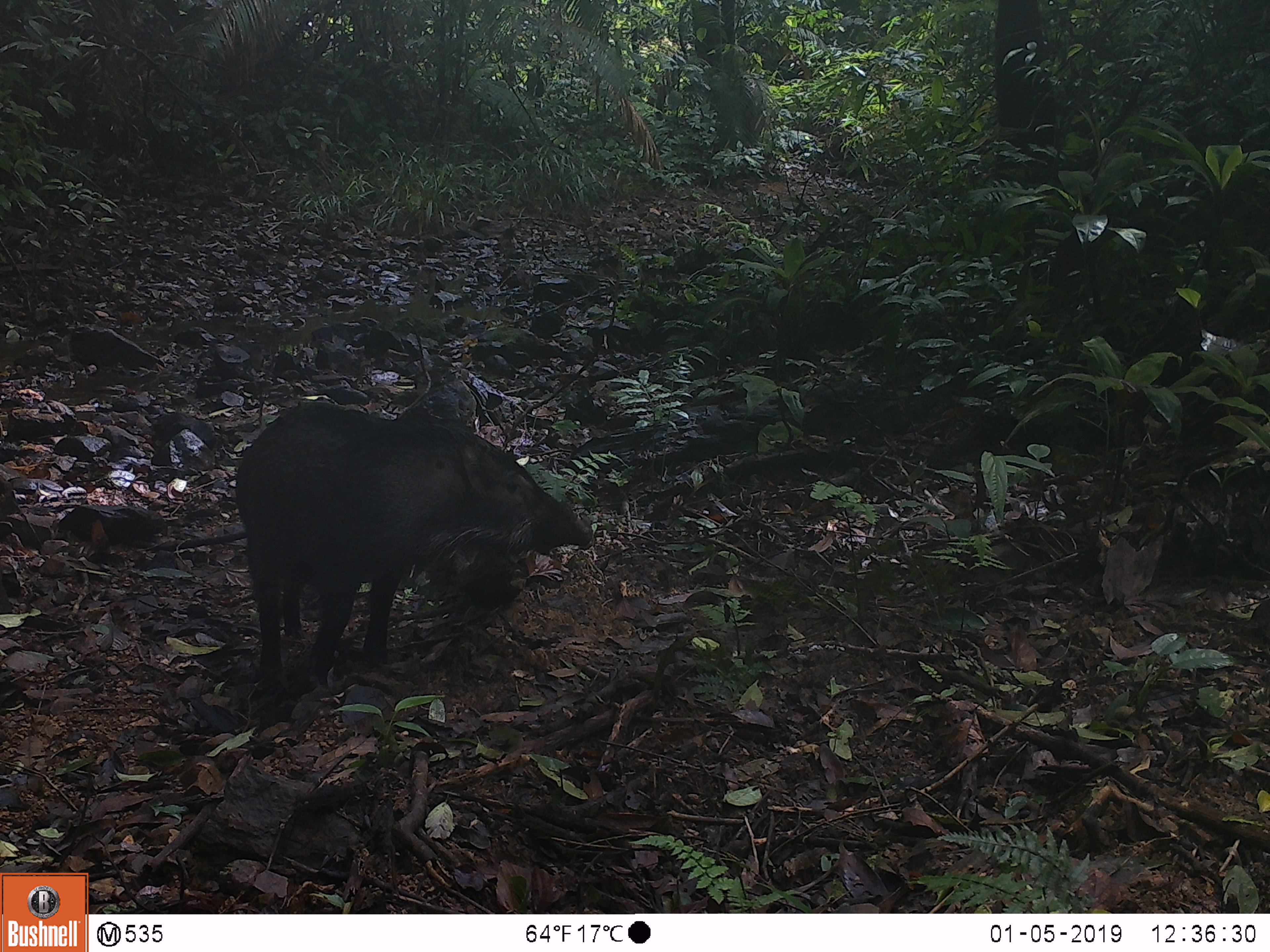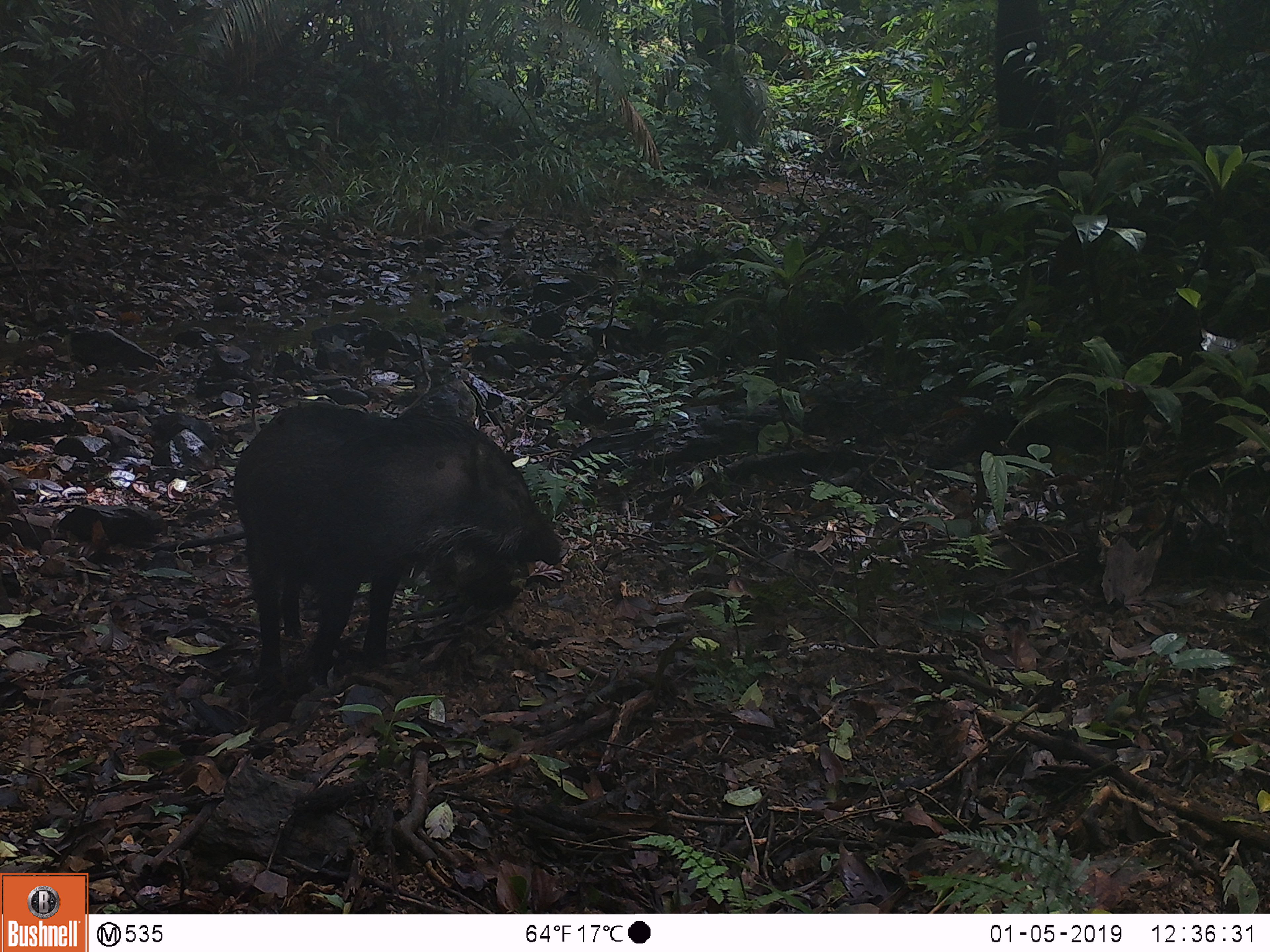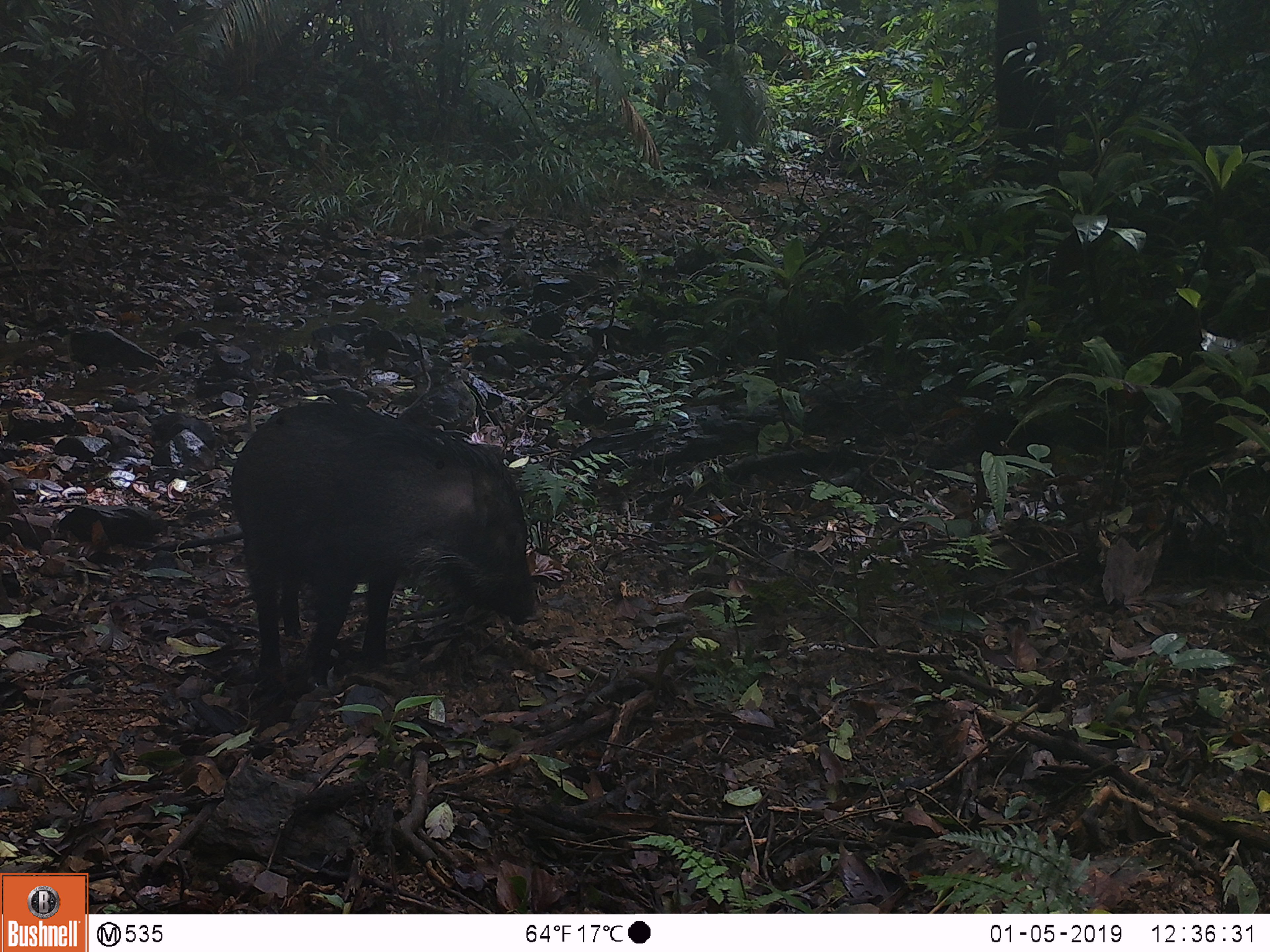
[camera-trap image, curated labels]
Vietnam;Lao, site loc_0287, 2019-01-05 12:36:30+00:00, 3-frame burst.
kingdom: Animalia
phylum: Chordata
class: Mammalia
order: Artiodactyla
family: Suidae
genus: Sus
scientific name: Sus scrofa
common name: eurasian wild pig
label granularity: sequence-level